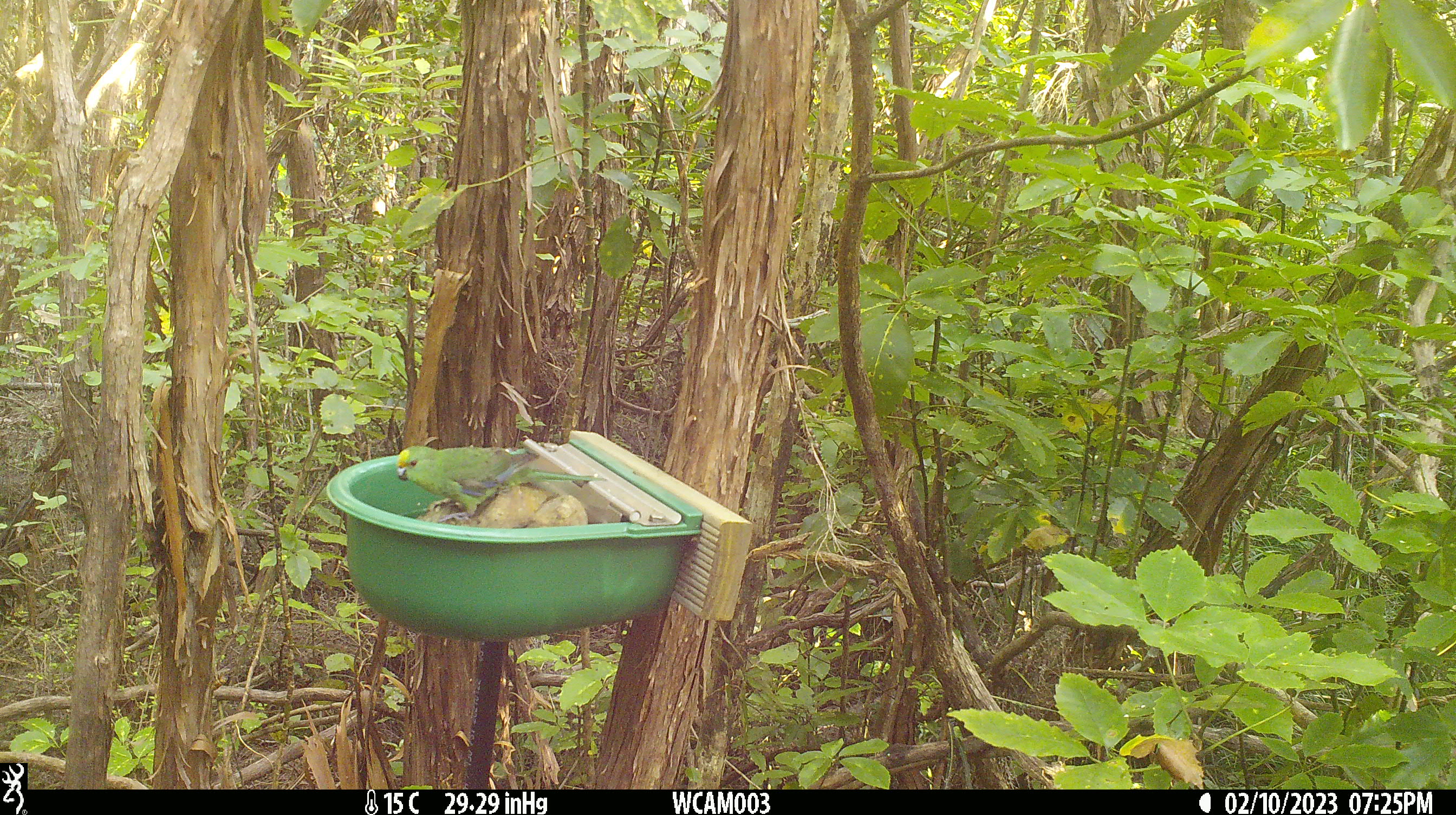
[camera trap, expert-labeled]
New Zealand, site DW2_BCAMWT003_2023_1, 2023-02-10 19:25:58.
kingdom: Animalia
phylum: Chordata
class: Aves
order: Psittaciformes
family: Psittaculidae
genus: Cyanoramphus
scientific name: Cyanoramphus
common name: parakeet